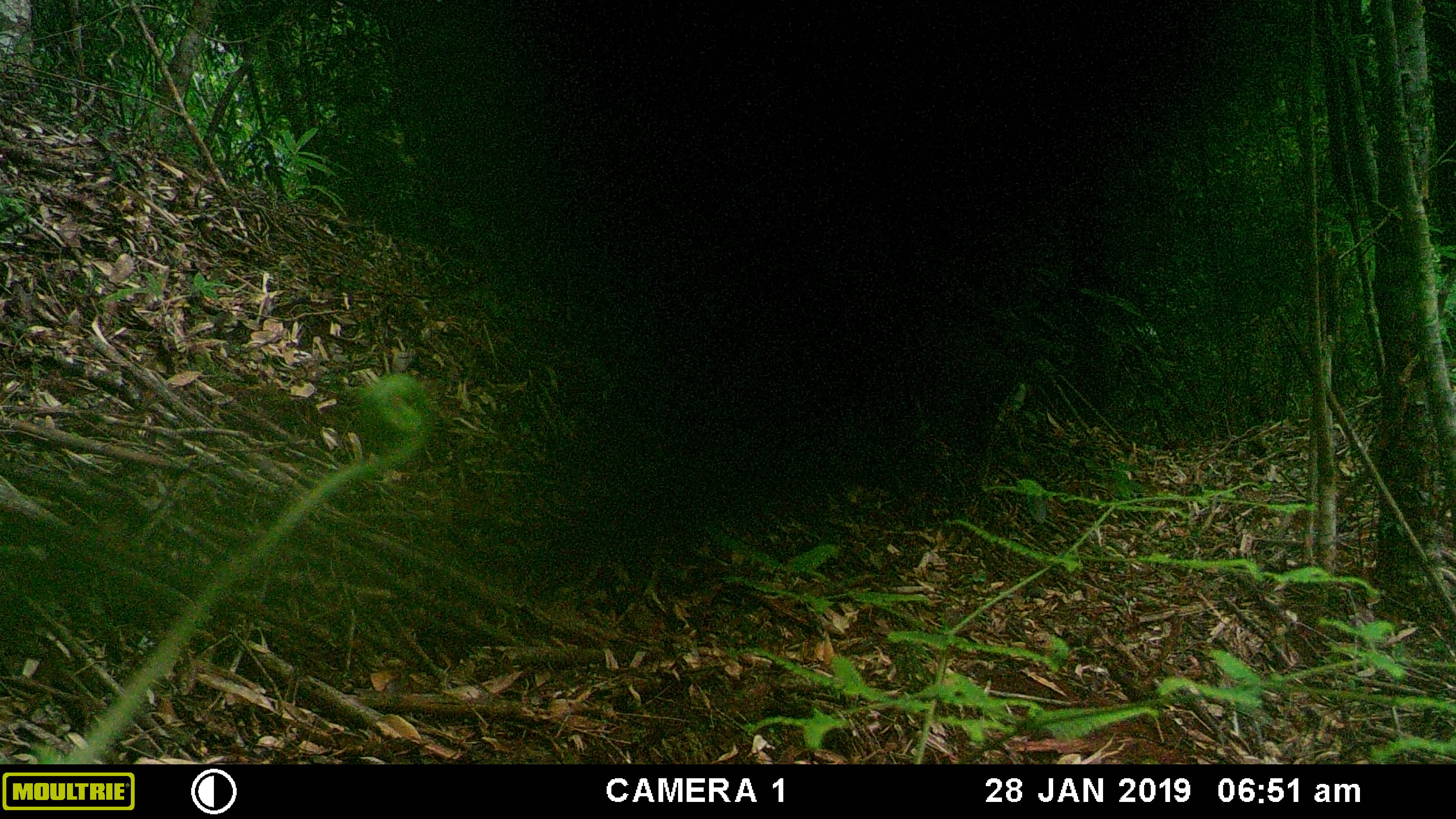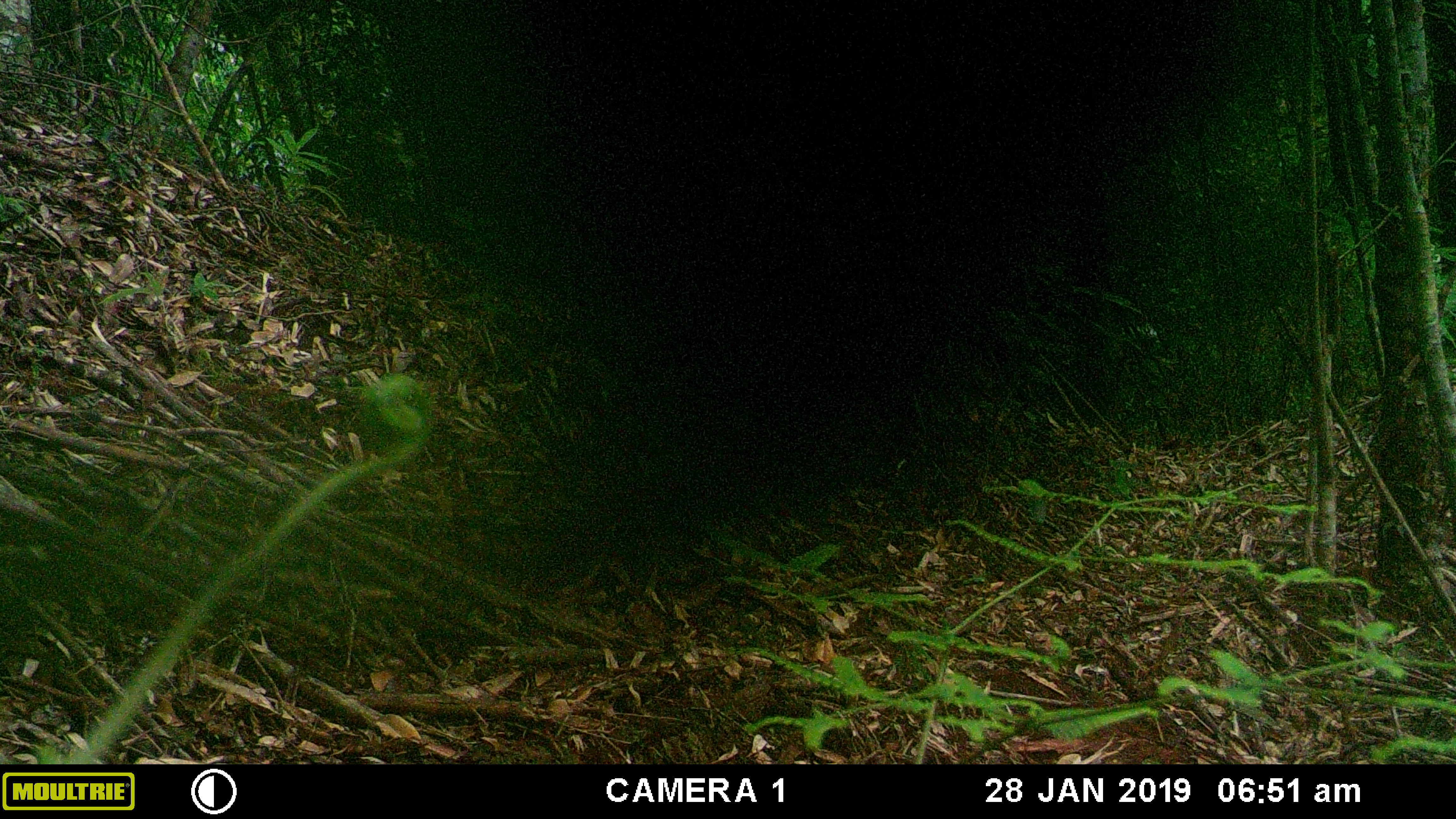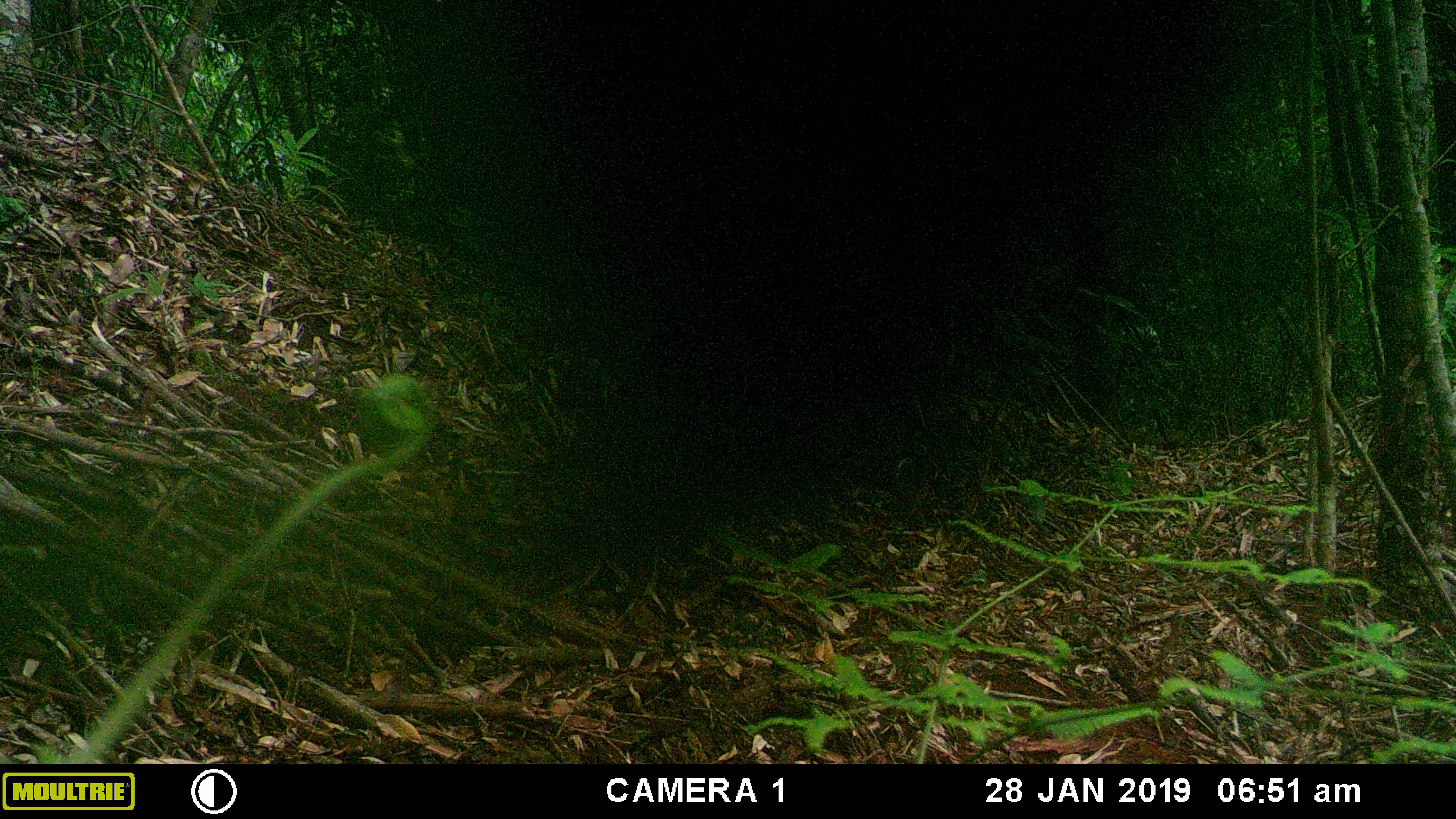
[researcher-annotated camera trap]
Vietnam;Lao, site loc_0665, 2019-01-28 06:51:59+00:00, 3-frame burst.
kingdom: Animalia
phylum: Chordata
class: Mammalia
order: Artiodactyla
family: Cervidae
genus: Muntiacus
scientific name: Muntiacus rooseveltorum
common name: roosevelt's muntjac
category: roosevelts muntjac group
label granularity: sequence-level